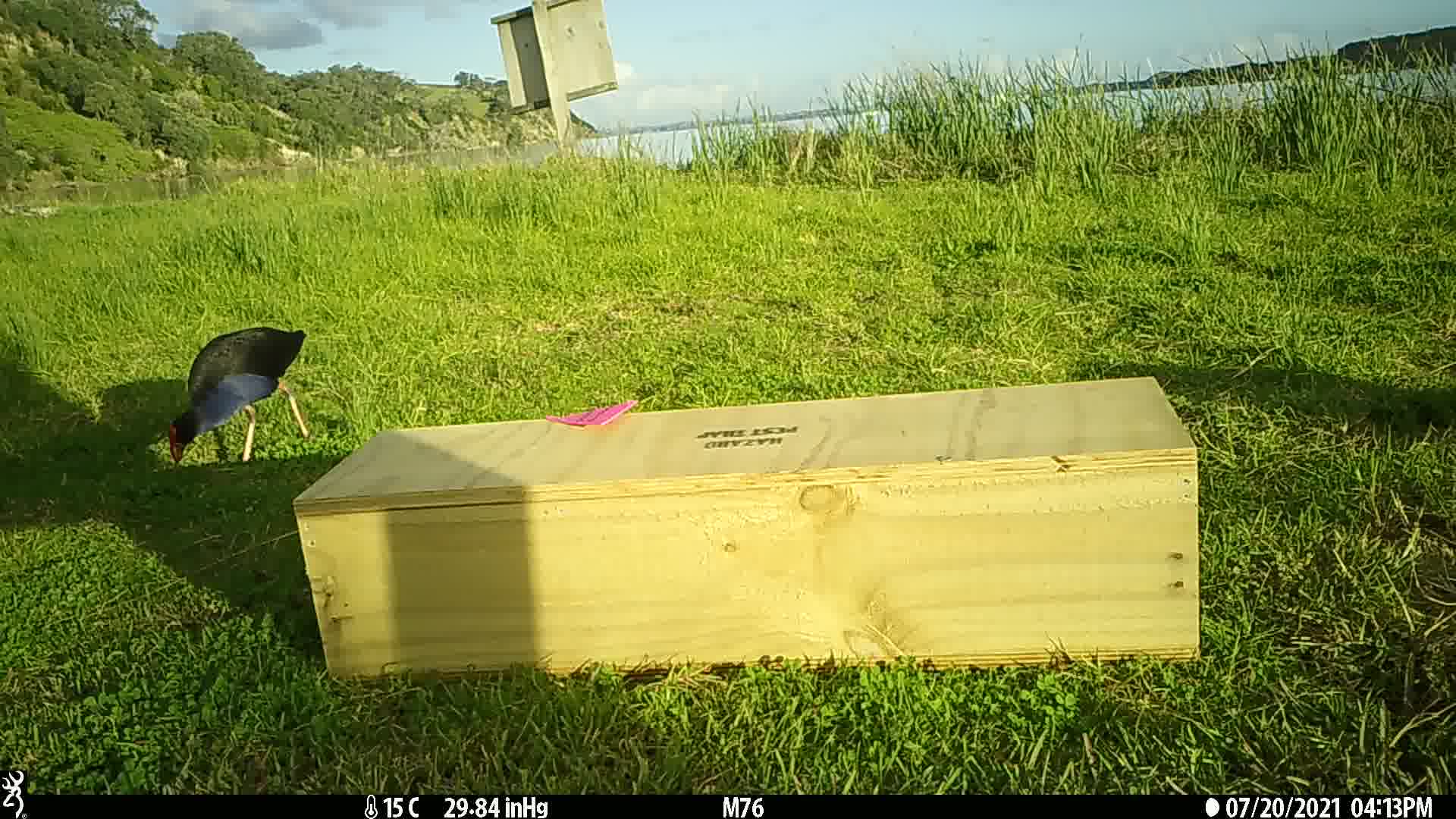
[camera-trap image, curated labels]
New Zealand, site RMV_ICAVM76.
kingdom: Animalia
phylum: Chordata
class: Aves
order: Gruiformes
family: Rallidae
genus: Porphyrio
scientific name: Porphyrio melanotus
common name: australasian swamphen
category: pukeko